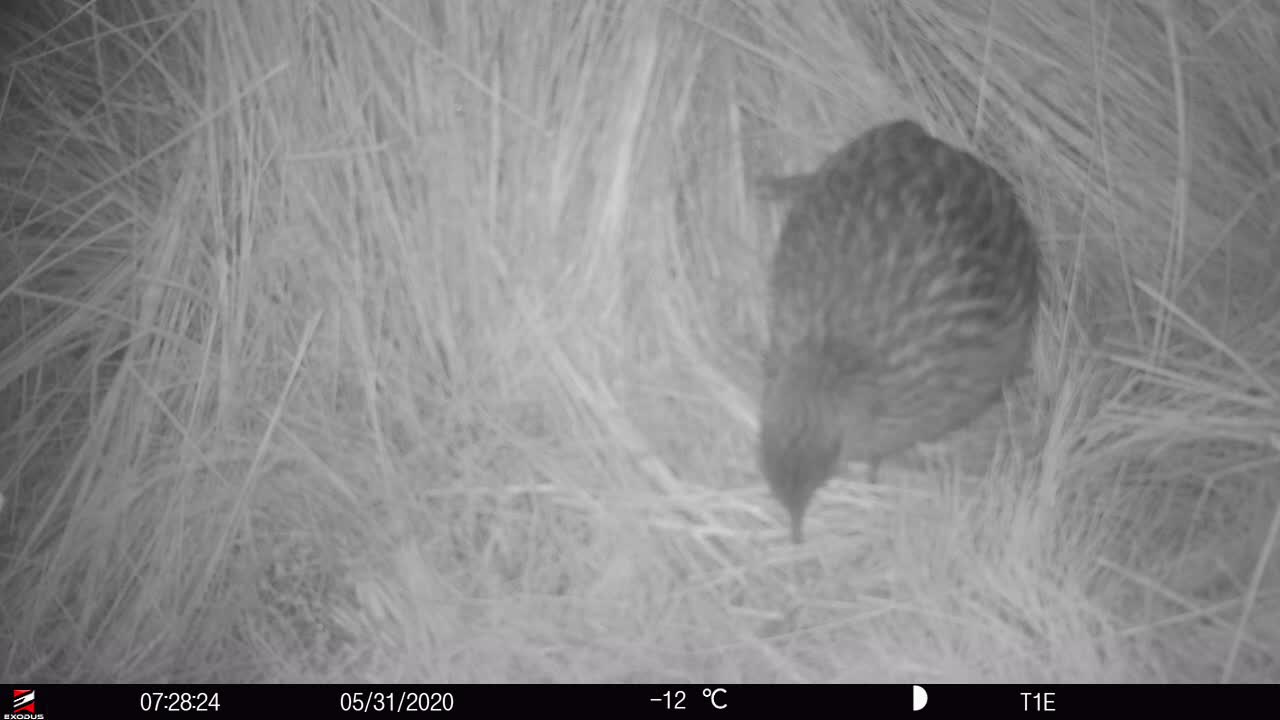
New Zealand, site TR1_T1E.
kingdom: Animalia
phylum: Chordata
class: Aves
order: Gruiformes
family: Rallidae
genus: Gallirallus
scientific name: Gallirallus australis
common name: weka